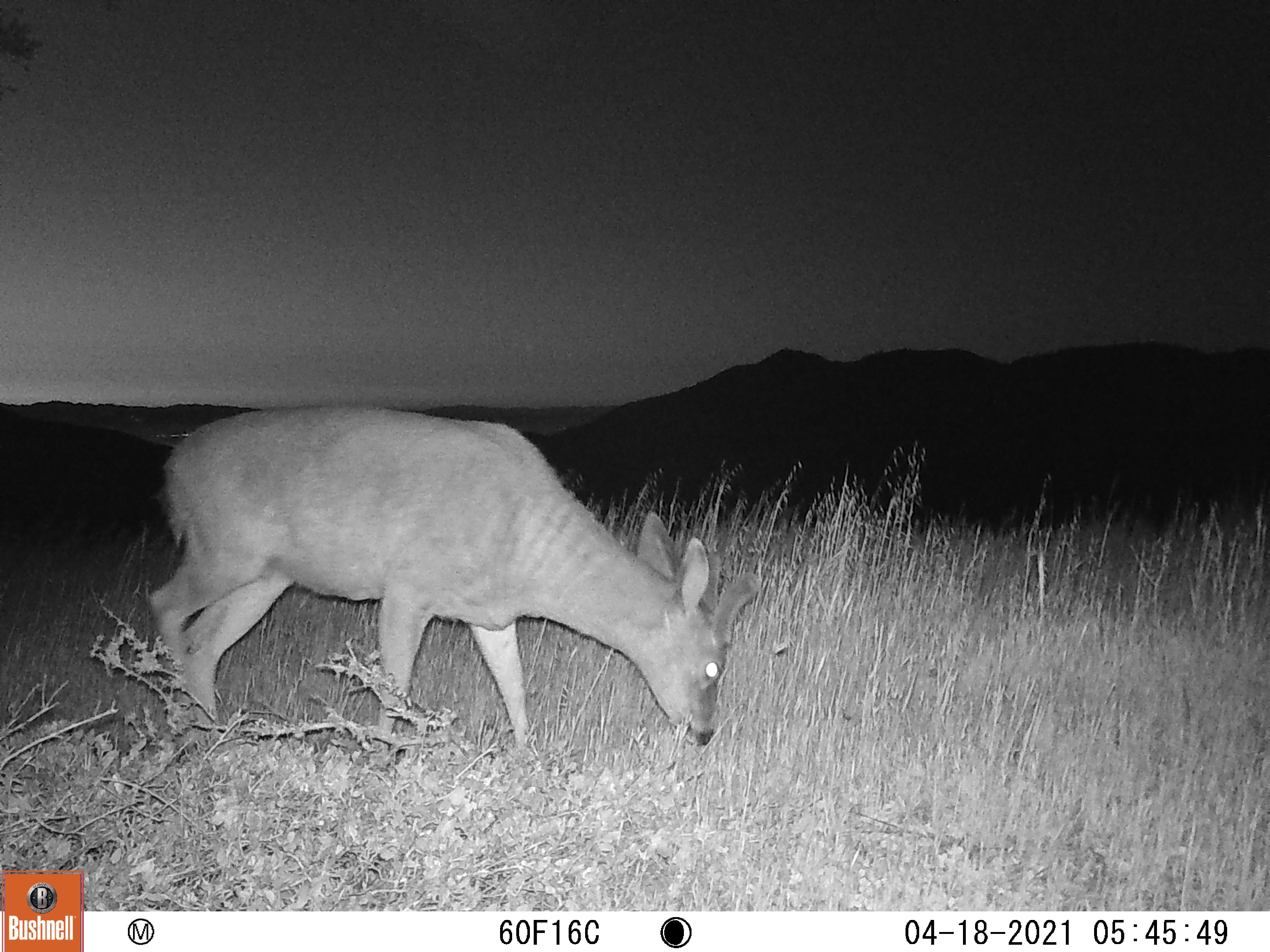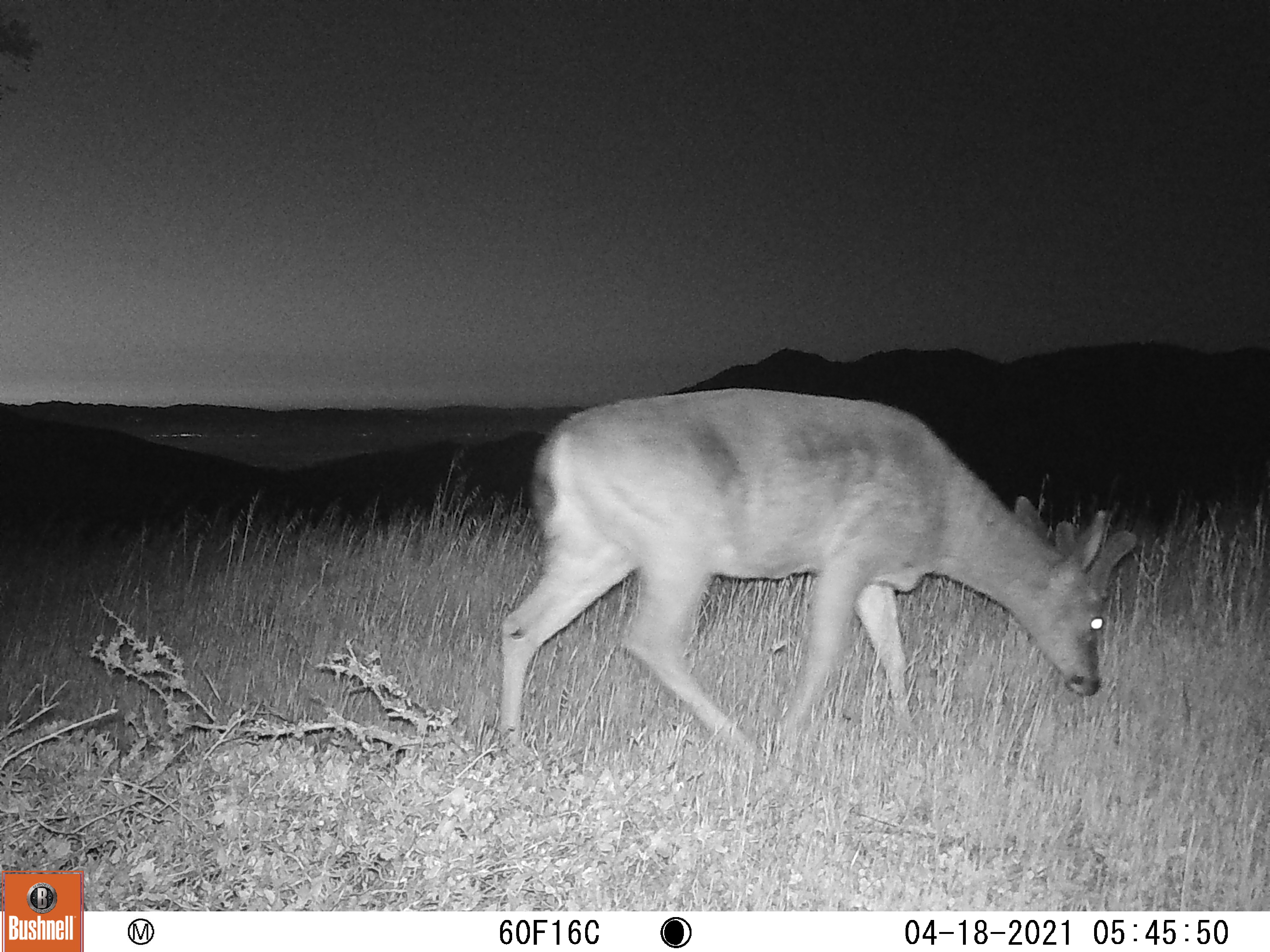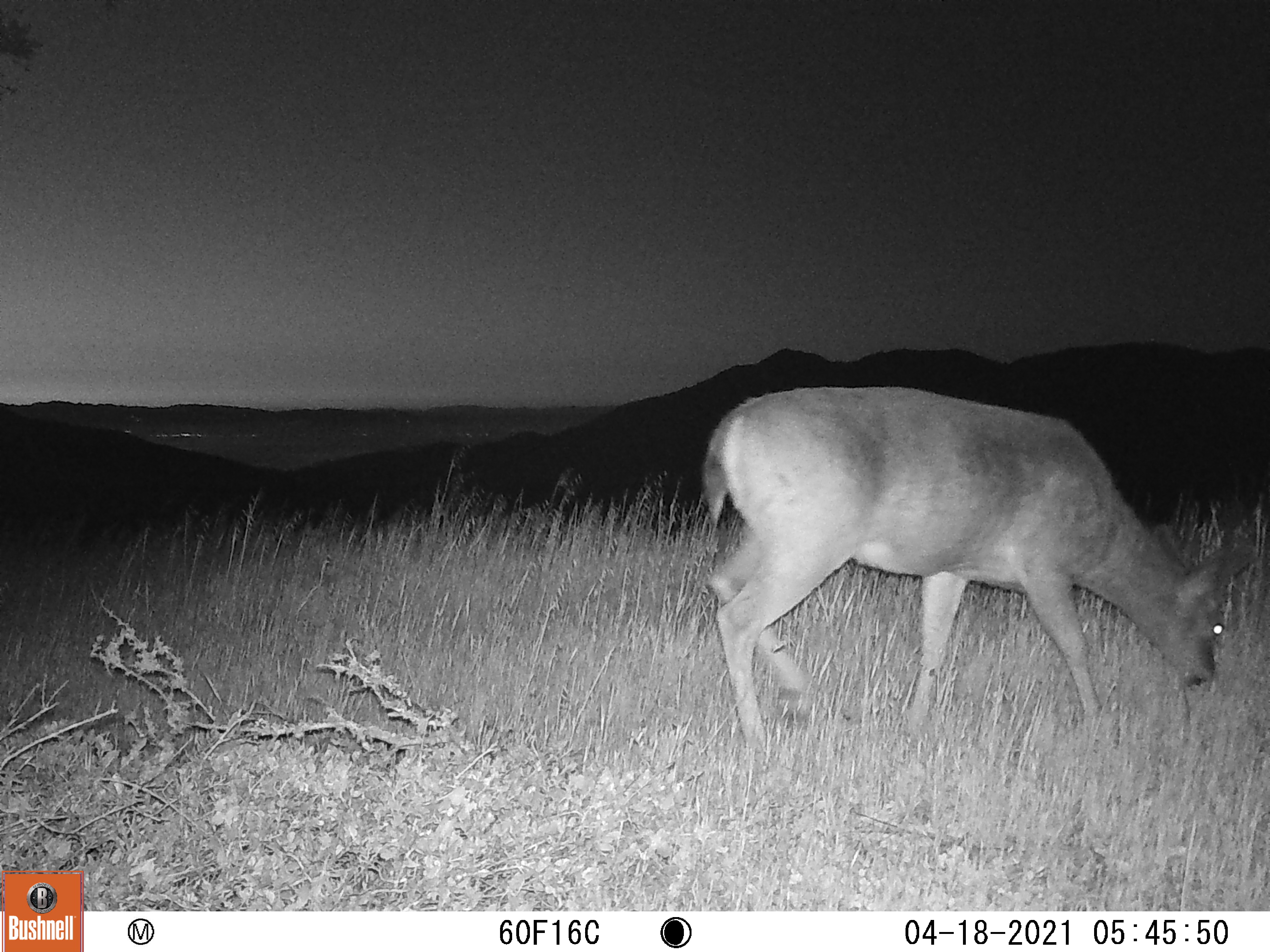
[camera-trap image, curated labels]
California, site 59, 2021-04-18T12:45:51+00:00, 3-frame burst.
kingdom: Animalia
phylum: Chordata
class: Mammalia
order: Artiodactyla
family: Cervidae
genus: Odocoileus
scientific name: Odocoileus hemionus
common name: mule deer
Mule deer (Odocoileus hemionus).